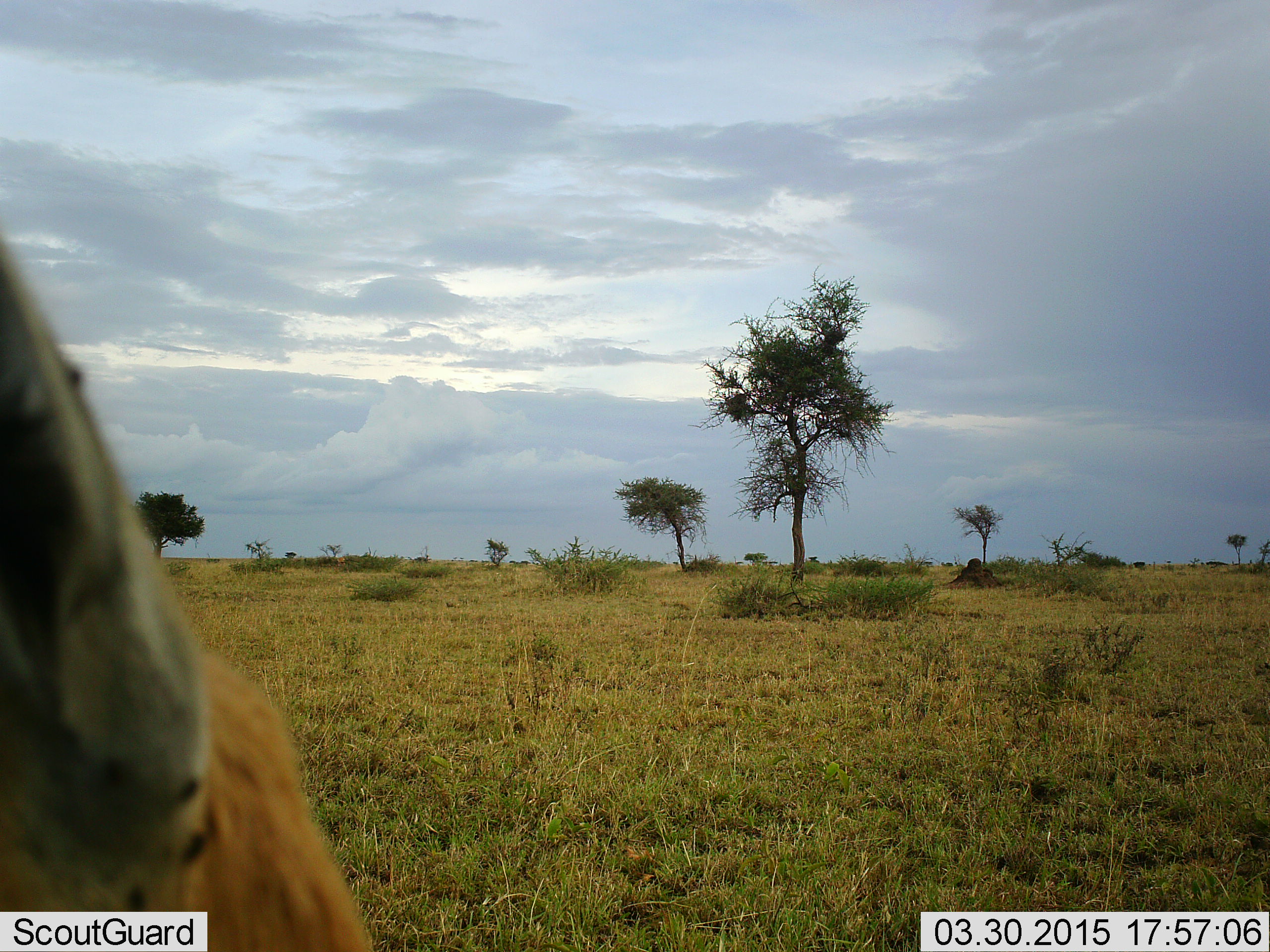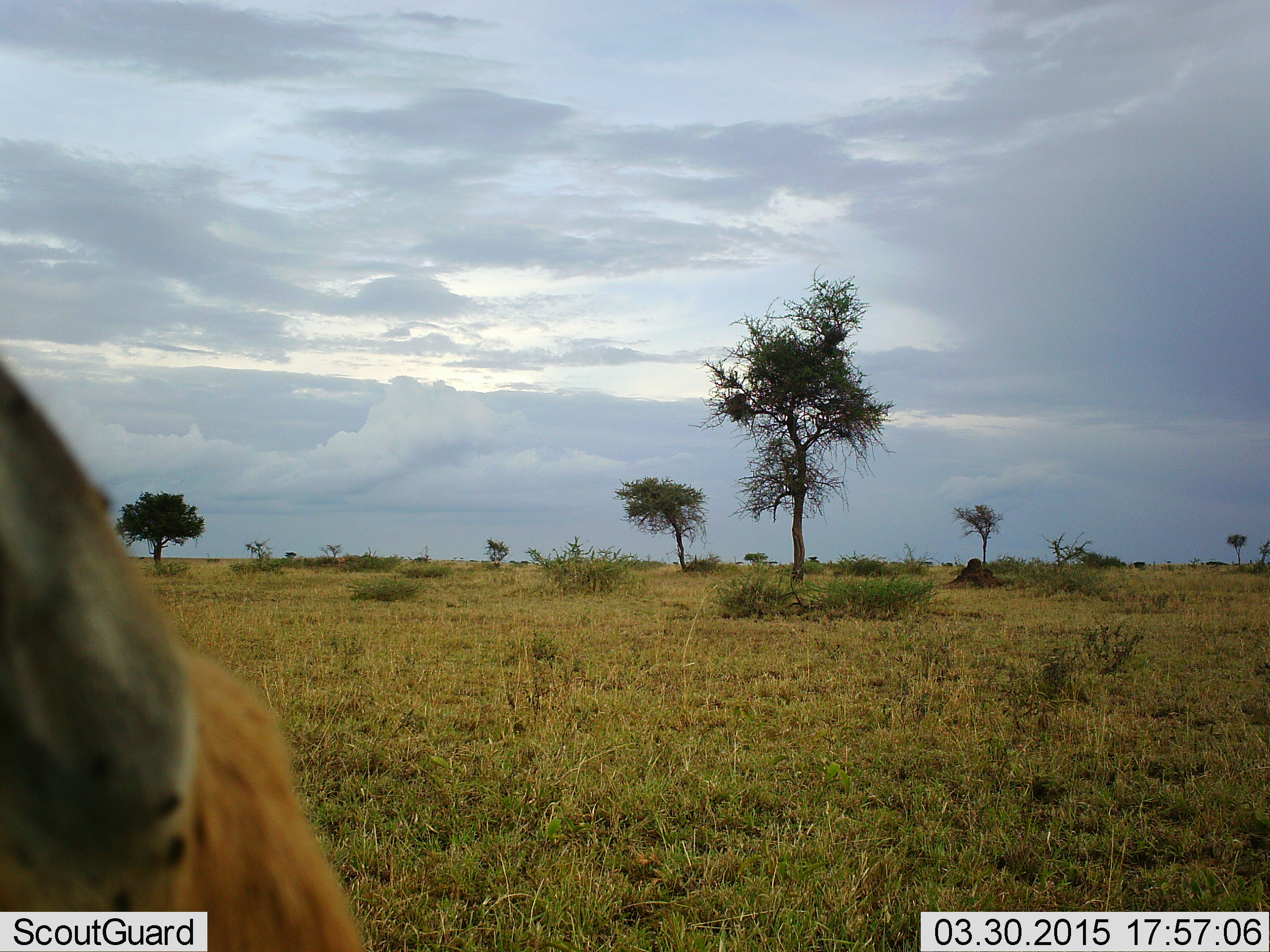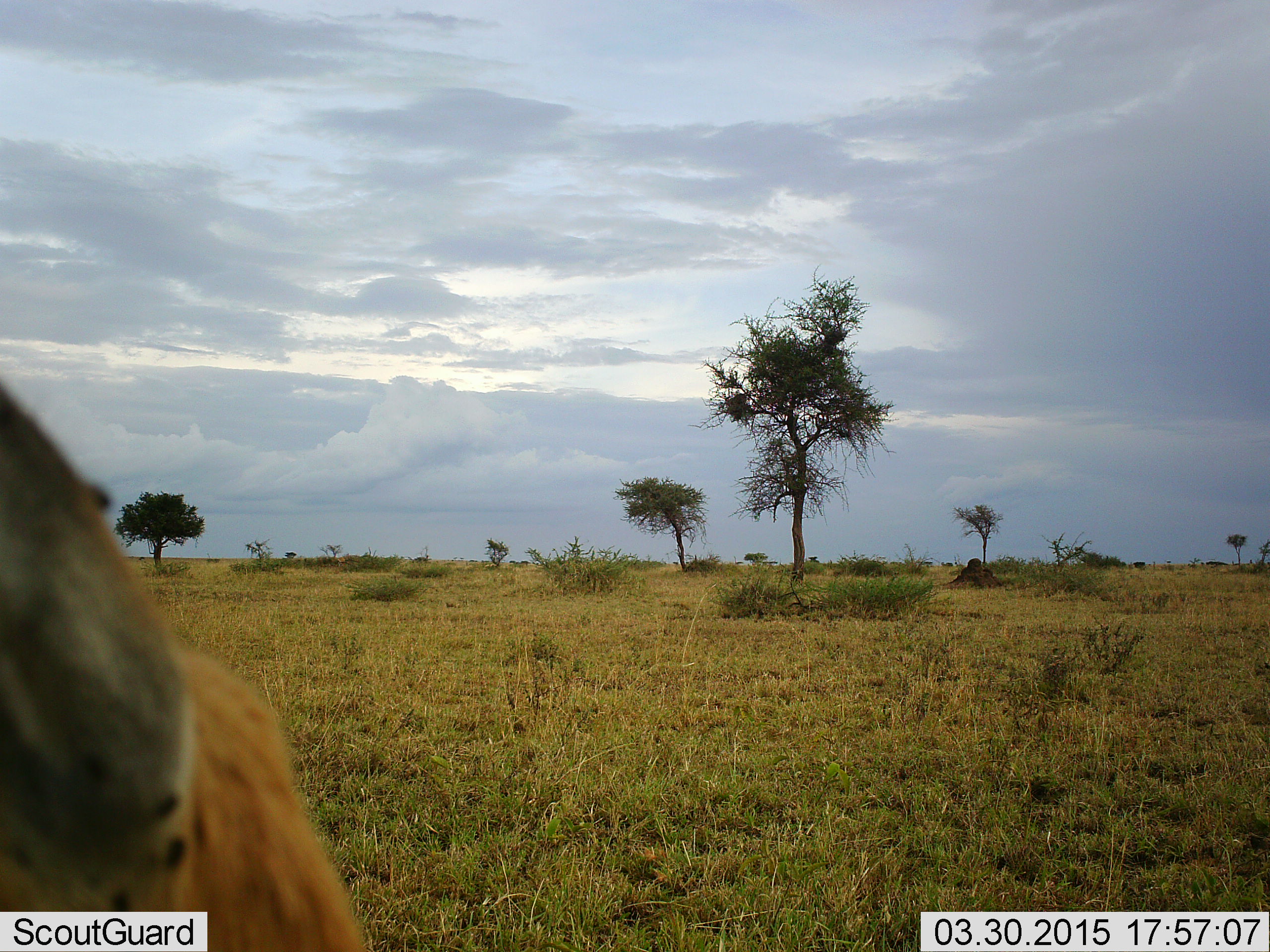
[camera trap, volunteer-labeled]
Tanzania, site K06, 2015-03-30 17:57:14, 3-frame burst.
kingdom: Animalia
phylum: Chordata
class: Mammalia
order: Artiodactyla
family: Bovidae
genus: Eudorcas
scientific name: Eudorcas thomsonii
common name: thomson's gazelle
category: gazellethomsons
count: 1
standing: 100%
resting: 0%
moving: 10%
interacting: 0%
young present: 0%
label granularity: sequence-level